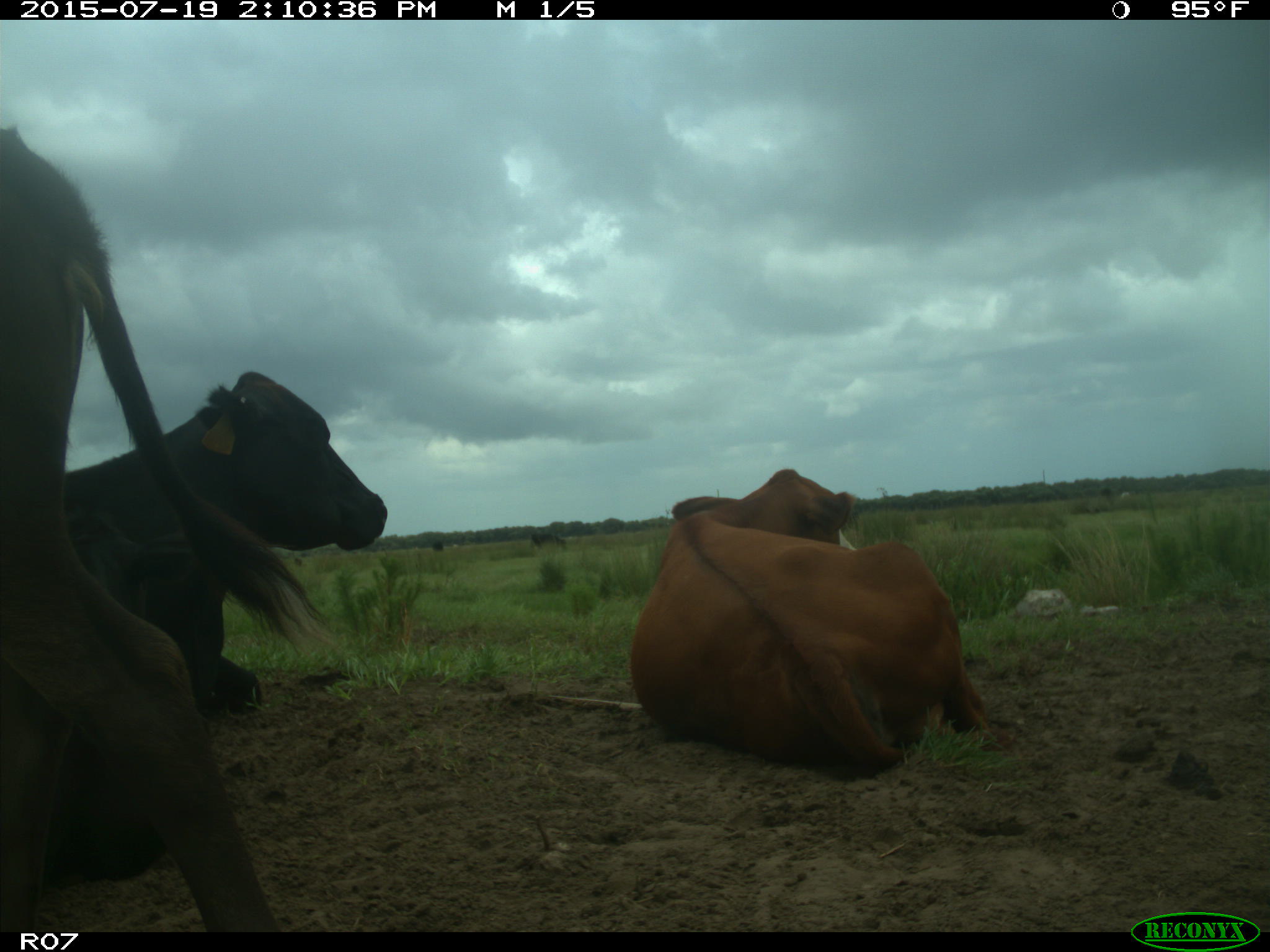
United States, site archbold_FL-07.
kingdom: Animalia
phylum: Chordata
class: Mammalia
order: Artiodactyla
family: Bovidae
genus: Bos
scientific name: Bos taurus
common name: domestic cow